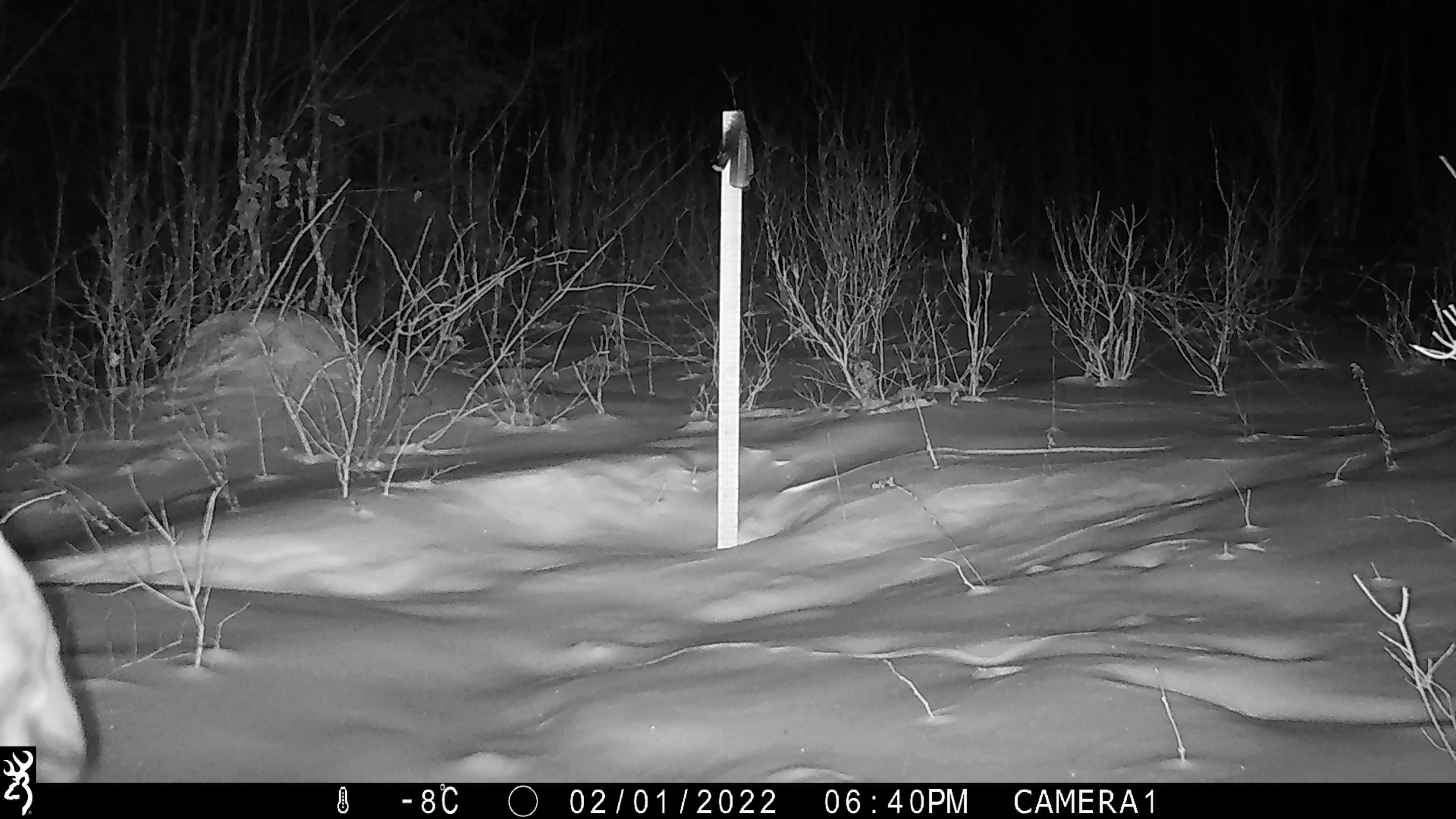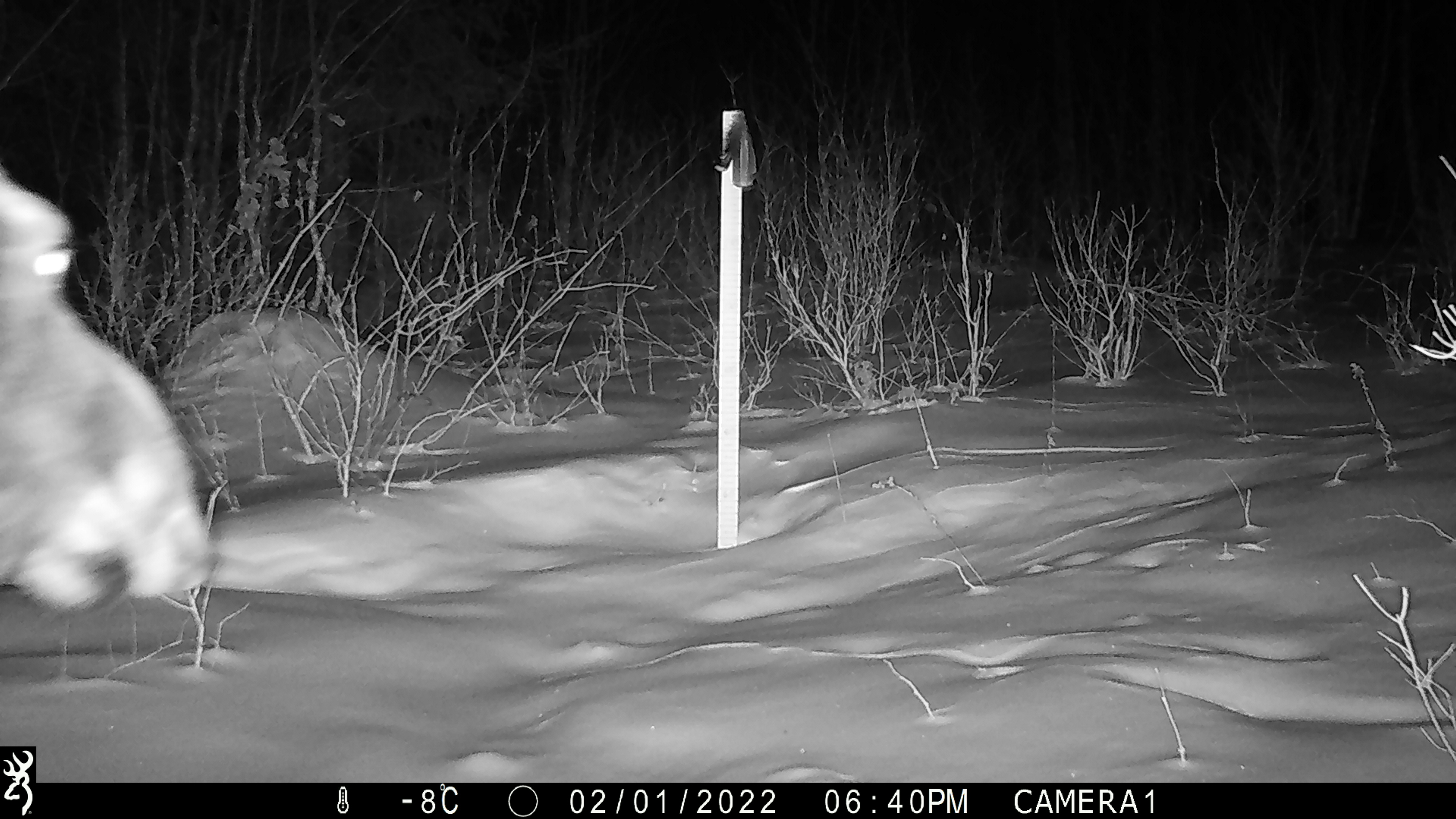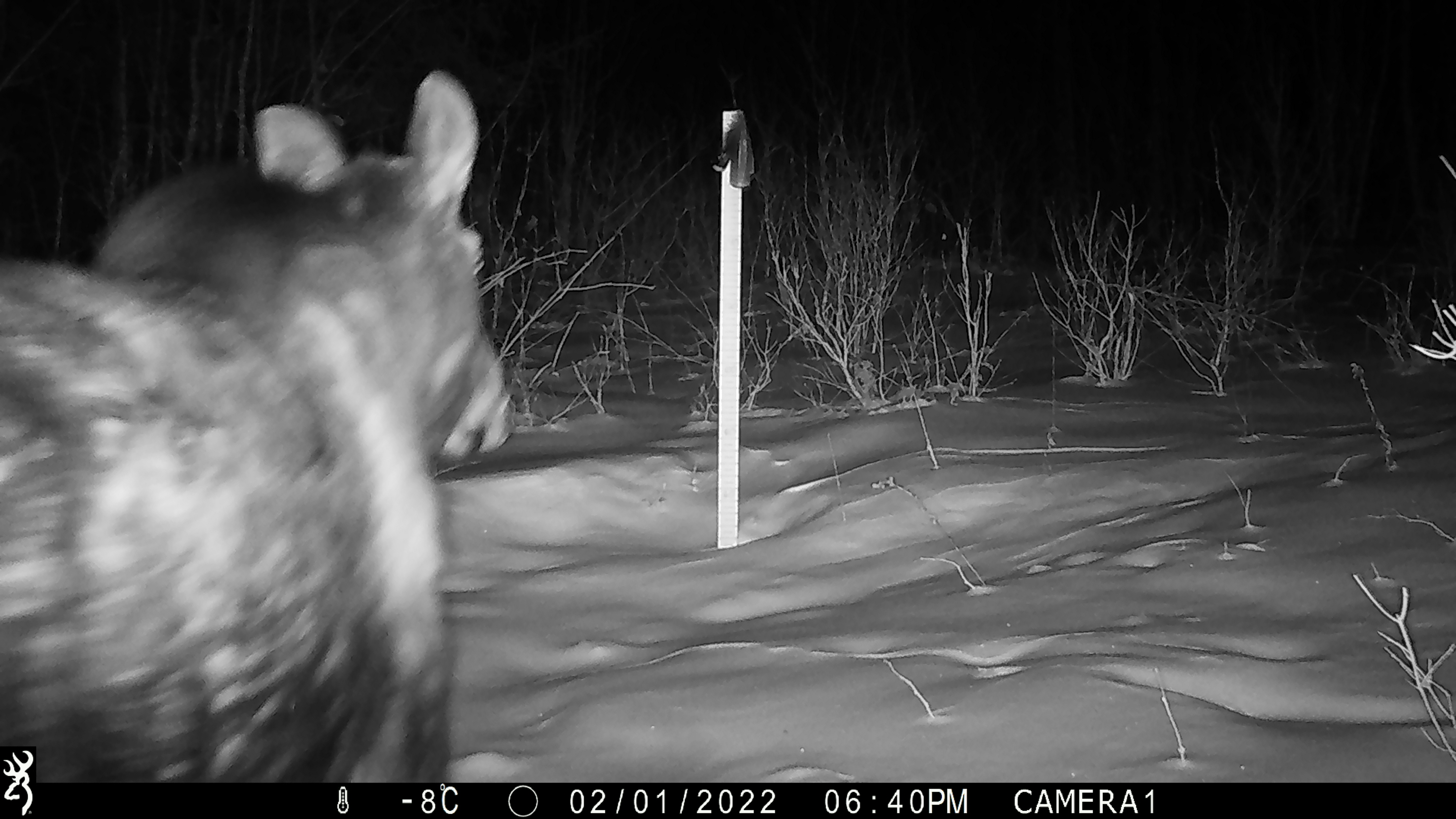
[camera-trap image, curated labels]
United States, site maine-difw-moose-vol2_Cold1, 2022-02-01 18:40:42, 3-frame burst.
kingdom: Animalia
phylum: Chordata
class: Mammalia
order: Artiodactyla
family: Cervidae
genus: Alces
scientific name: Alces alces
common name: moose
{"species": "moose (Alces alces)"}